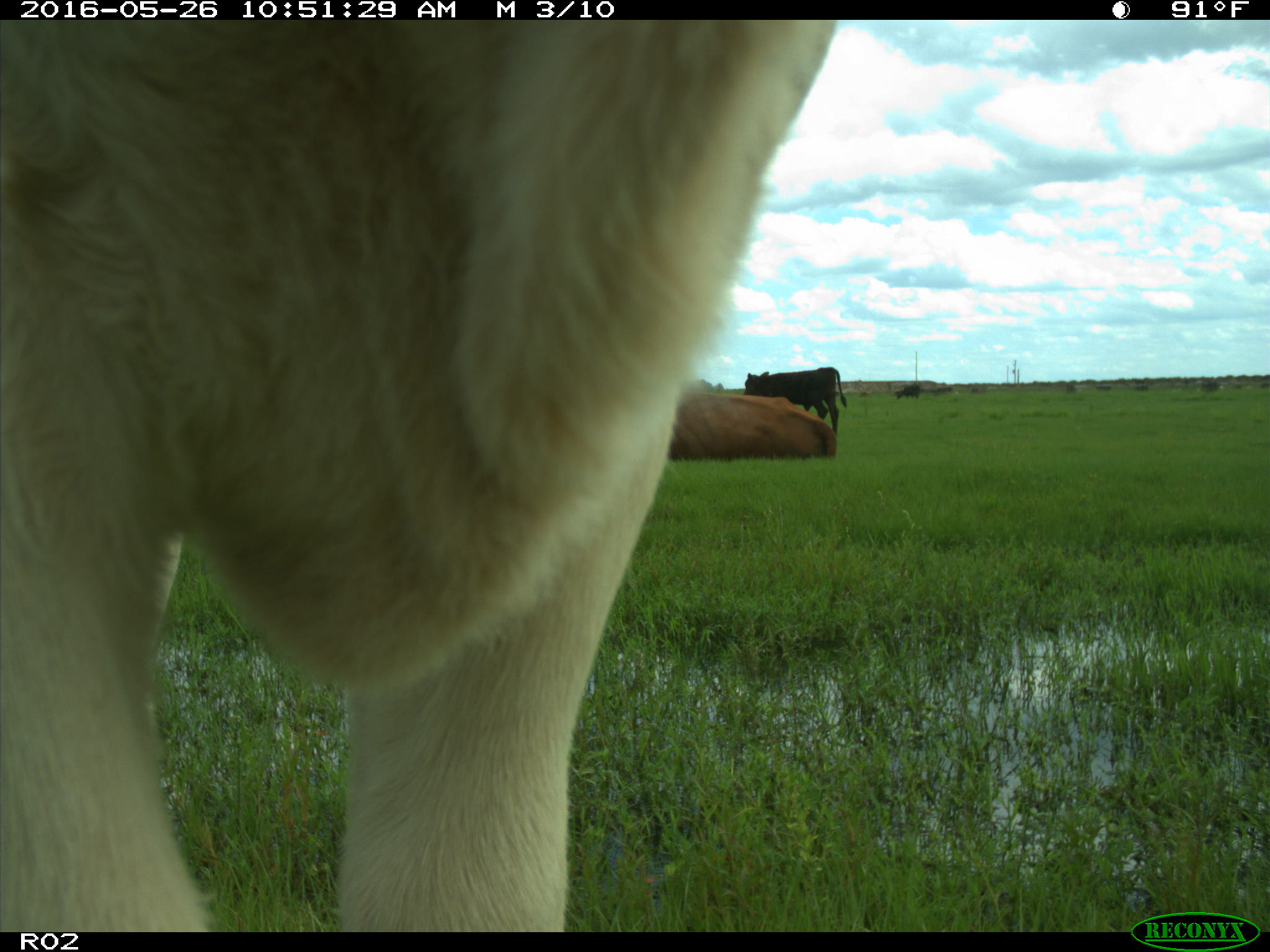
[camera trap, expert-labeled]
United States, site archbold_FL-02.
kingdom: Animalia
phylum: Chordata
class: Mammalia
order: Artiodactyla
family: Bovidae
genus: Bos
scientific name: Bos taurus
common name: domestic cow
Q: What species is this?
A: Bos taurus (domestic cow).